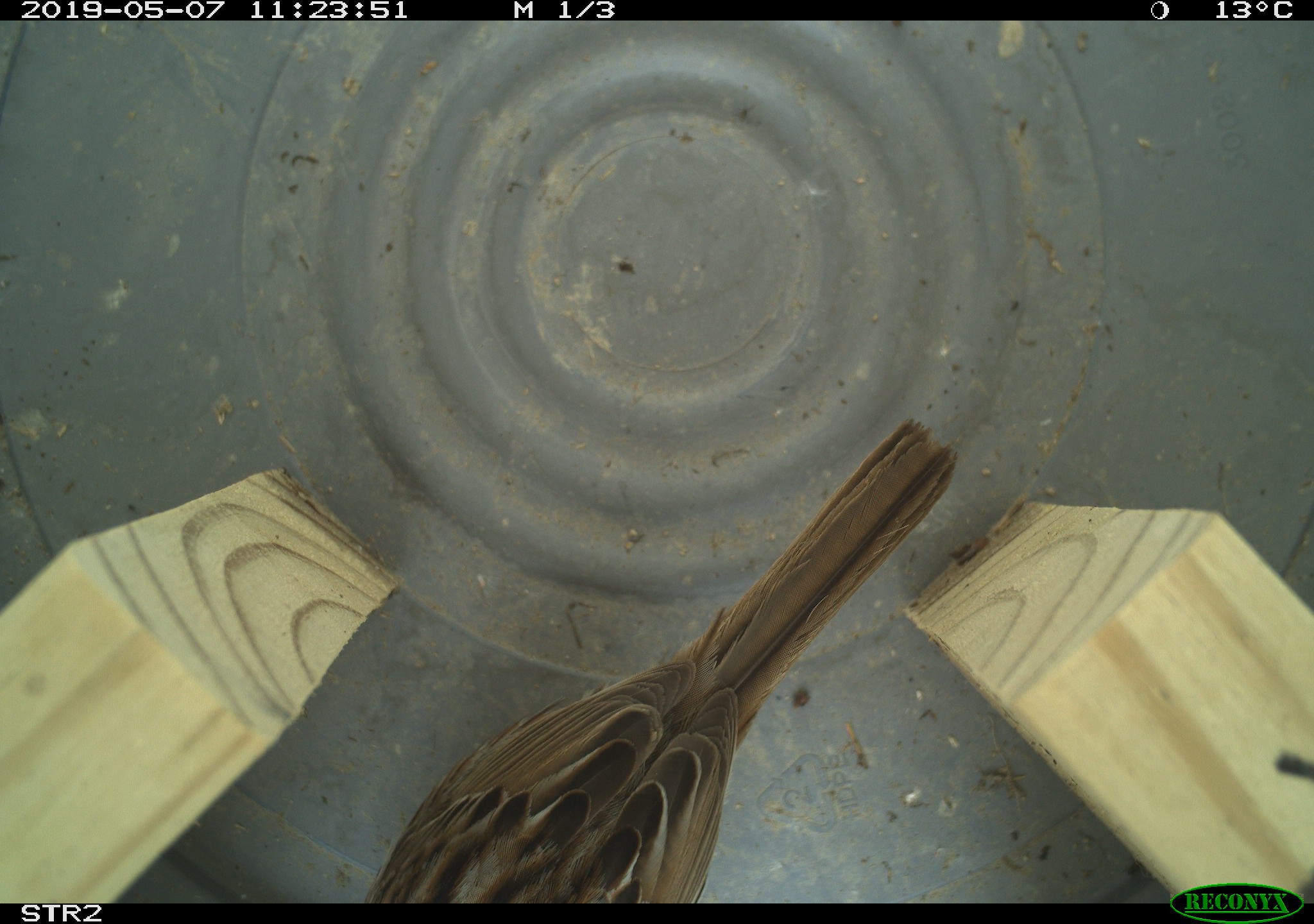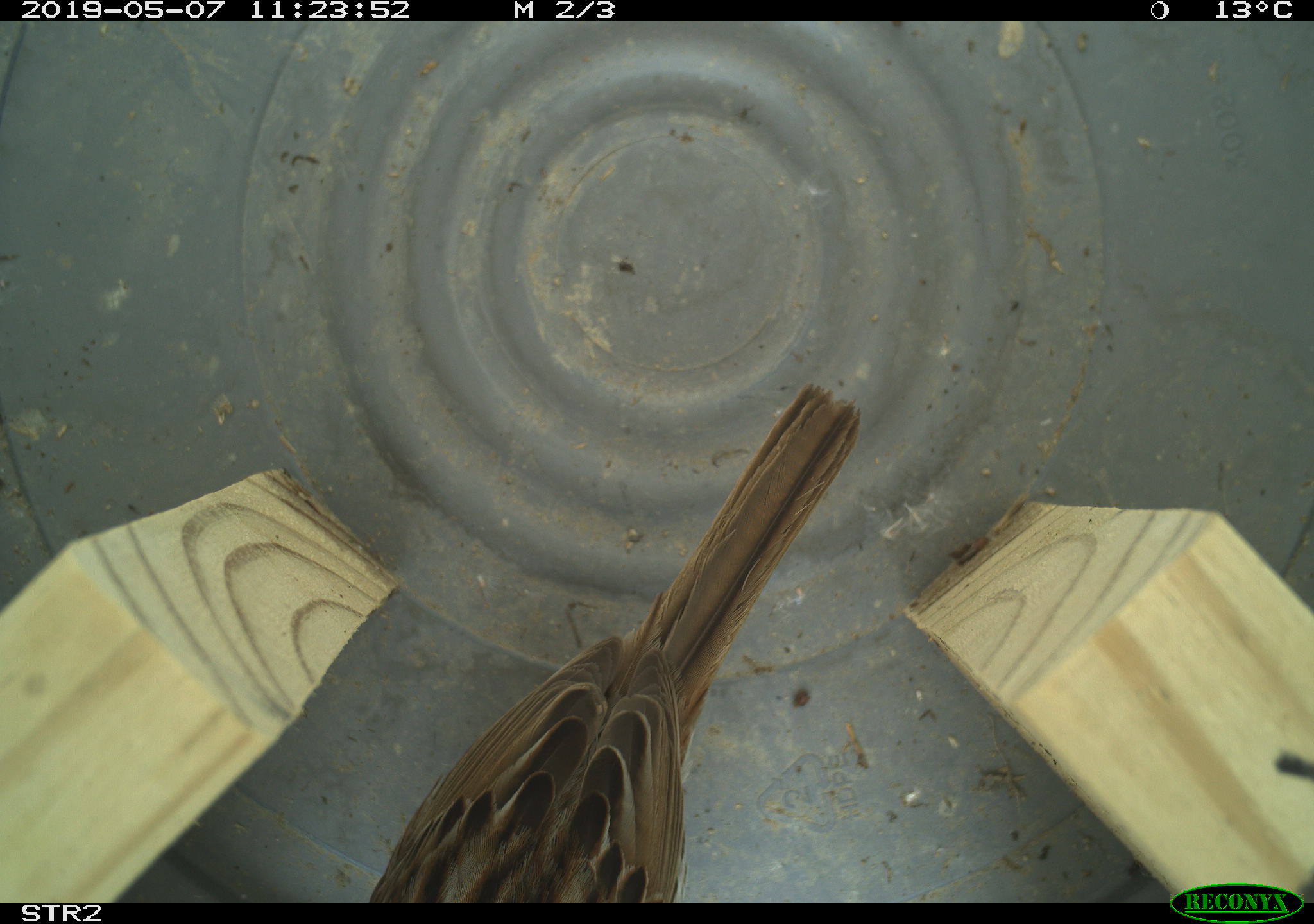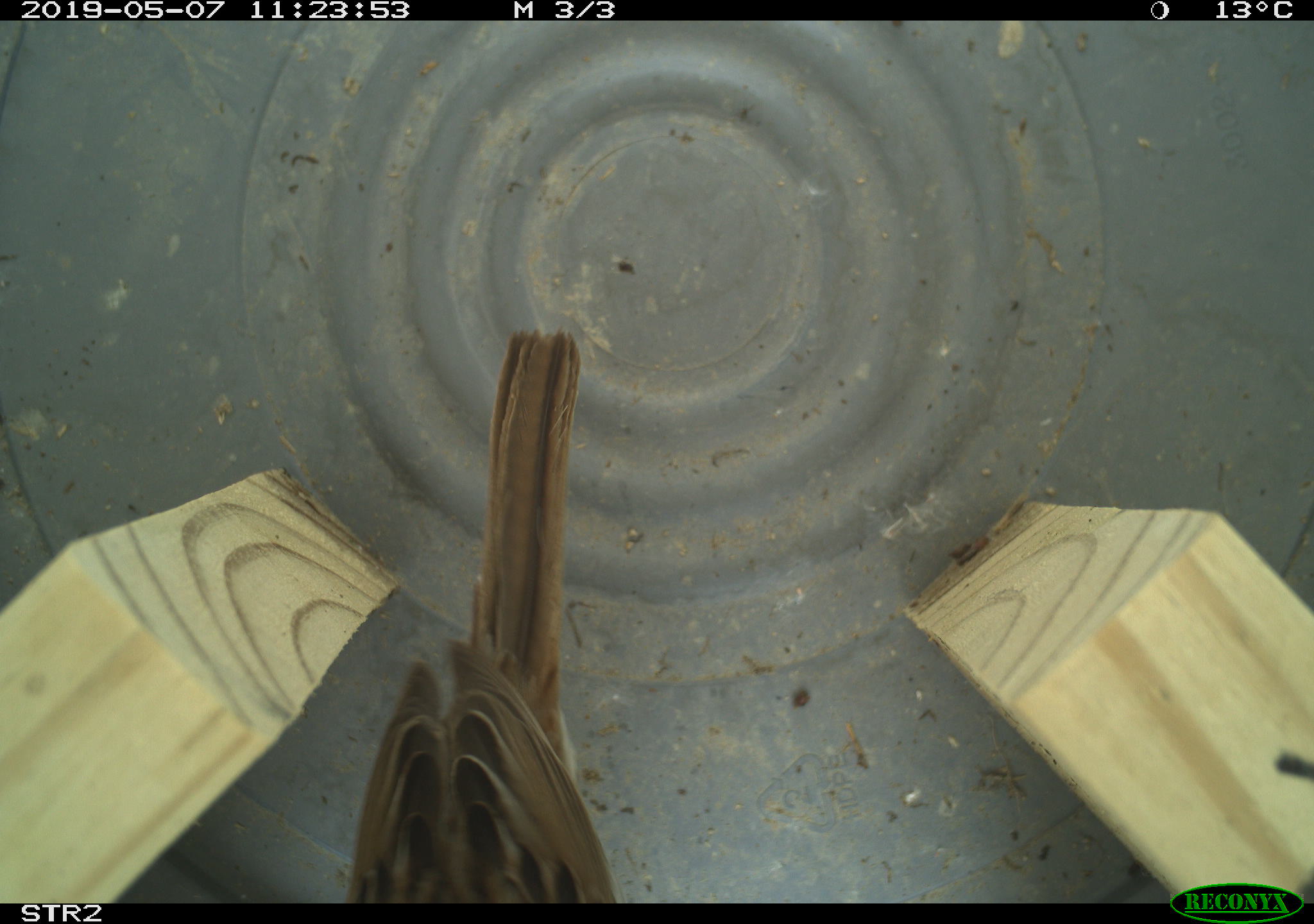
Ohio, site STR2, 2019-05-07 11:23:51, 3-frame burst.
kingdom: Animalia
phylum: Chordata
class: Aves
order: Passeriformes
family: Passerellidae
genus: Melospiza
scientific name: Melospiza melodia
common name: song sparrow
Song sparrow (Melospiza melodia).